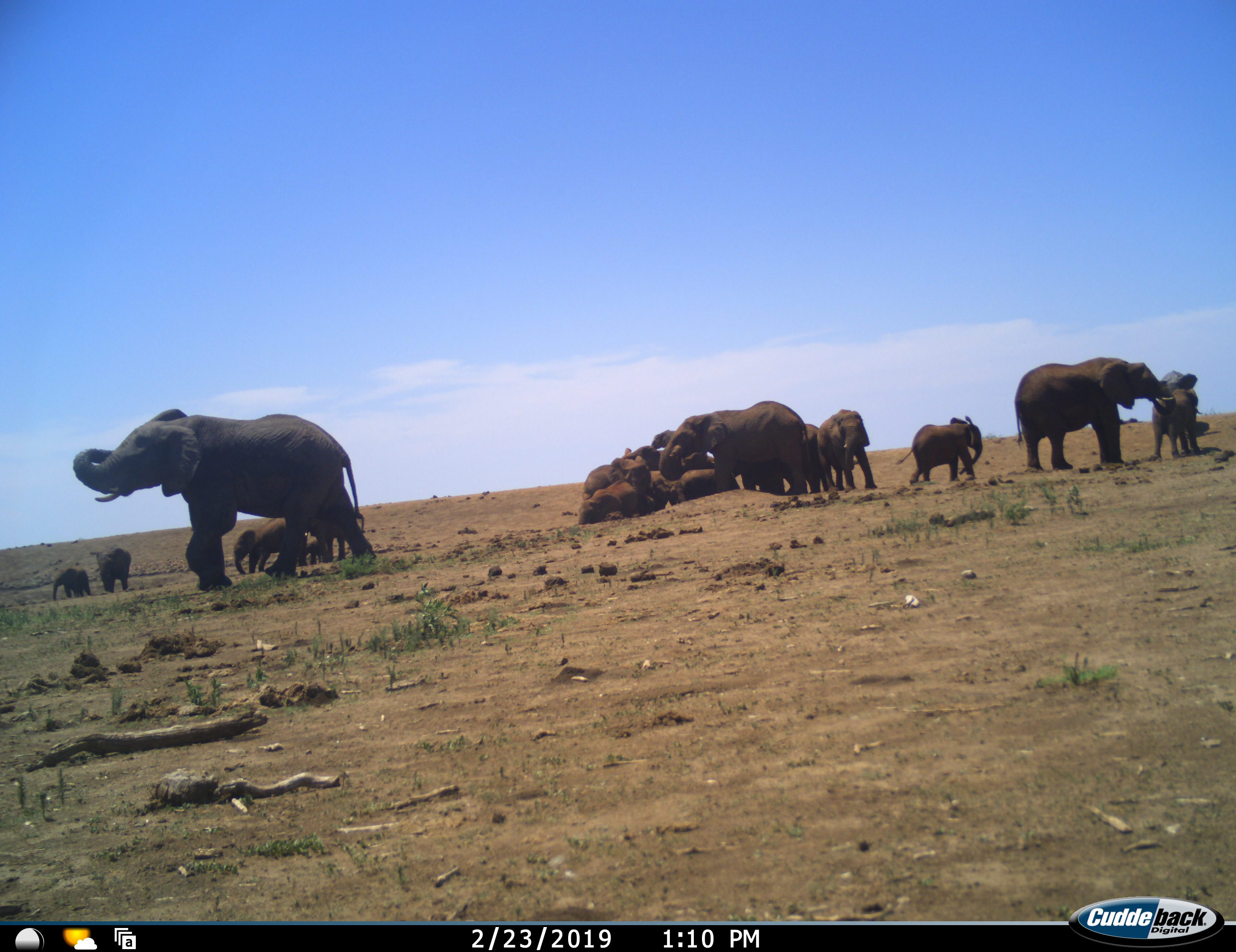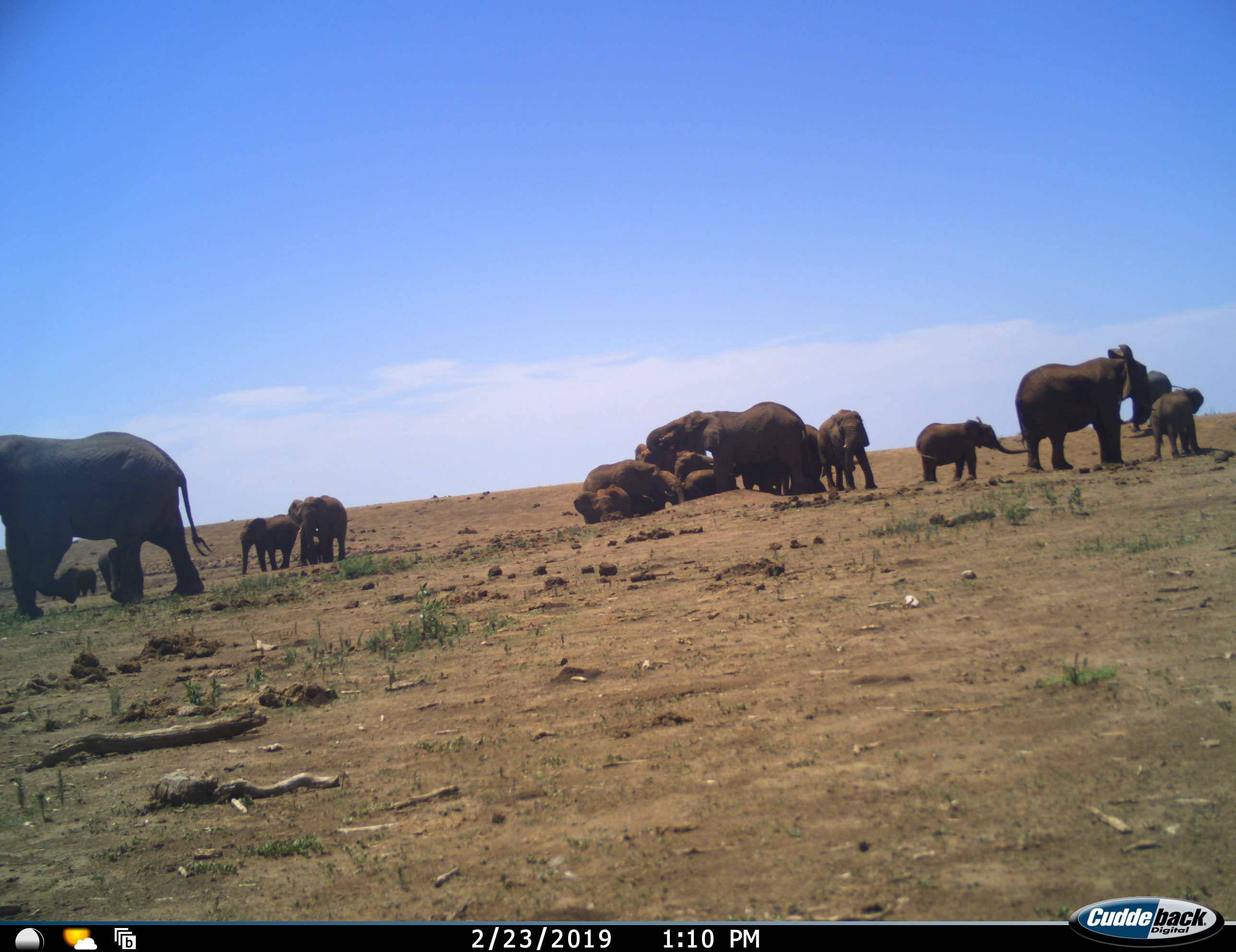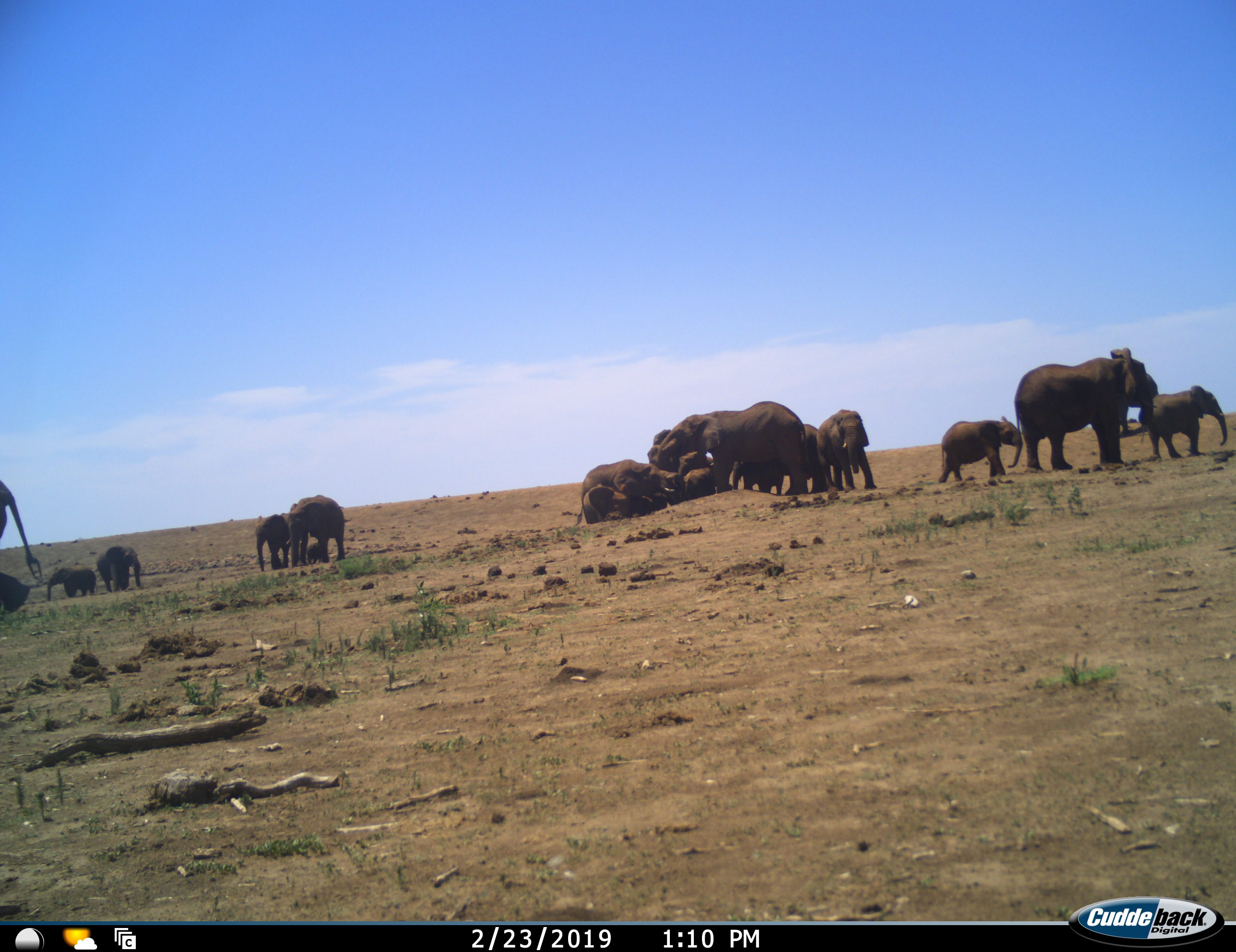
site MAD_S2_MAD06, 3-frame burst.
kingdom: Animalia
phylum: Chordata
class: Mammalia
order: Proboscidea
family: Elephantidae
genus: Loxodonta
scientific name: Loxodonta africana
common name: african bush elephant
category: elephant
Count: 11-50.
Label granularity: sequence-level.